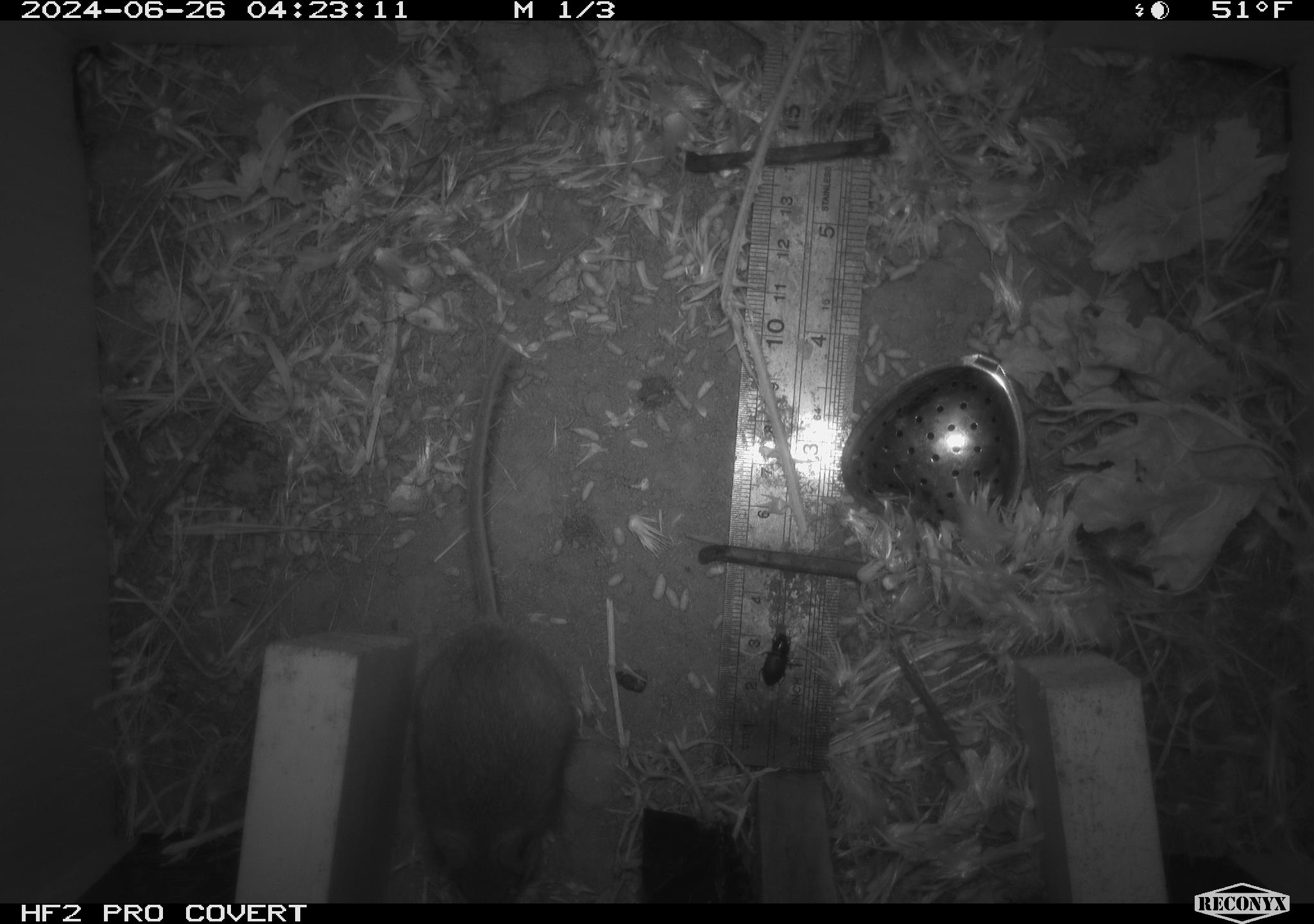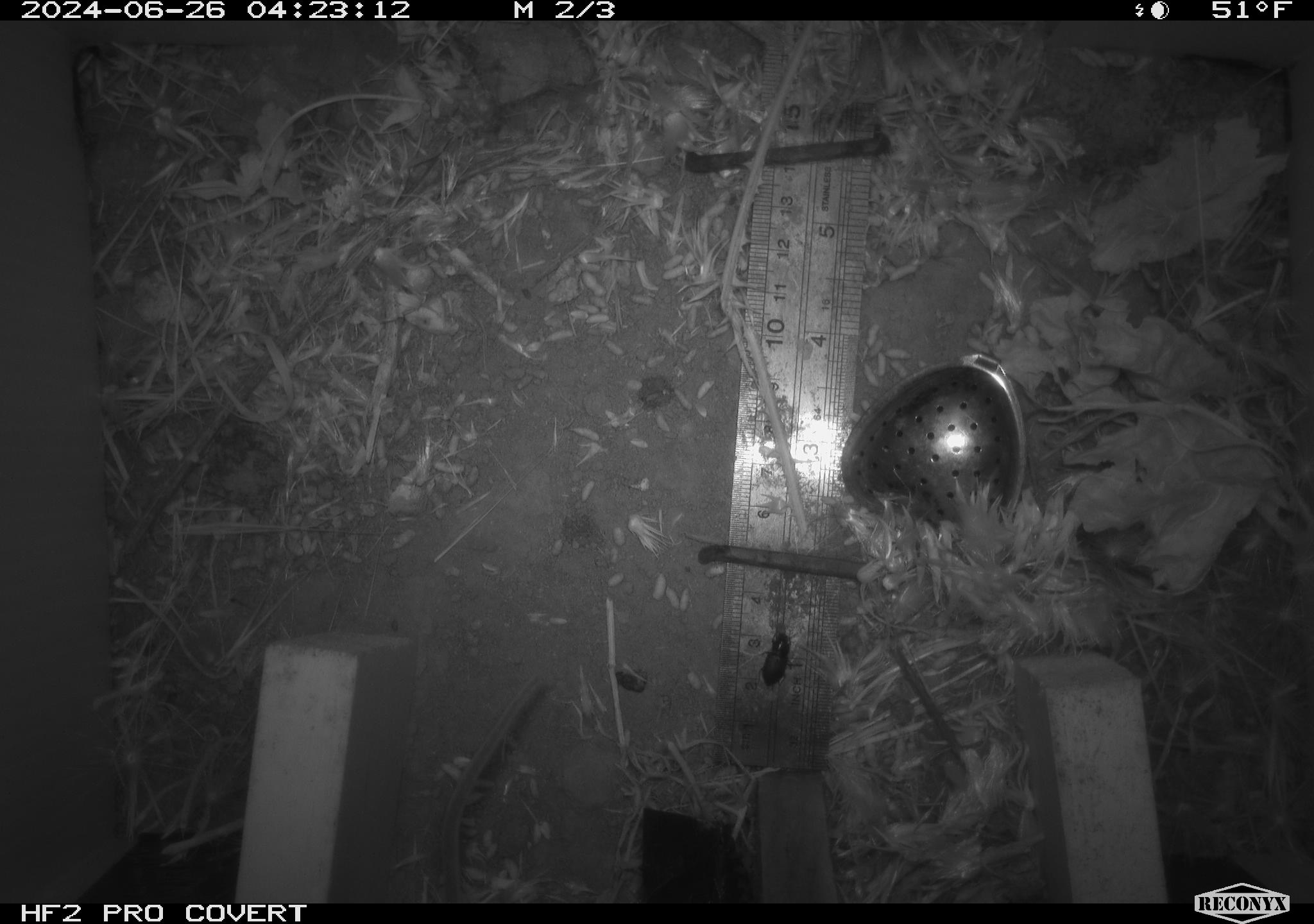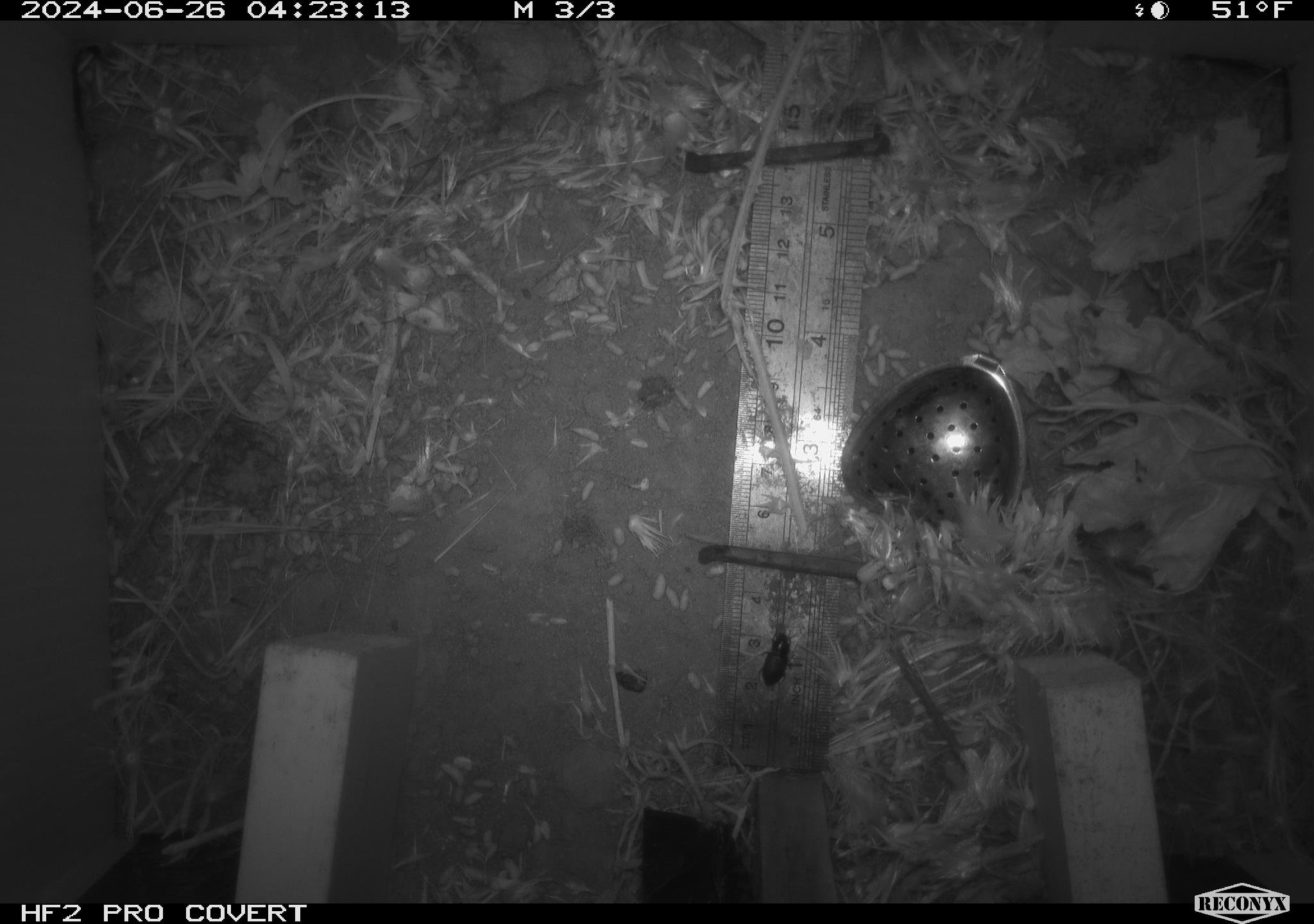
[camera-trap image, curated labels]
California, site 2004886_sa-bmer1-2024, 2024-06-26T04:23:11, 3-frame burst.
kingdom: Animalia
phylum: Chordata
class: Mammalia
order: Rodentia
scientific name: Rodentia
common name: mouse species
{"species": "mouse species (Rodentia)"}